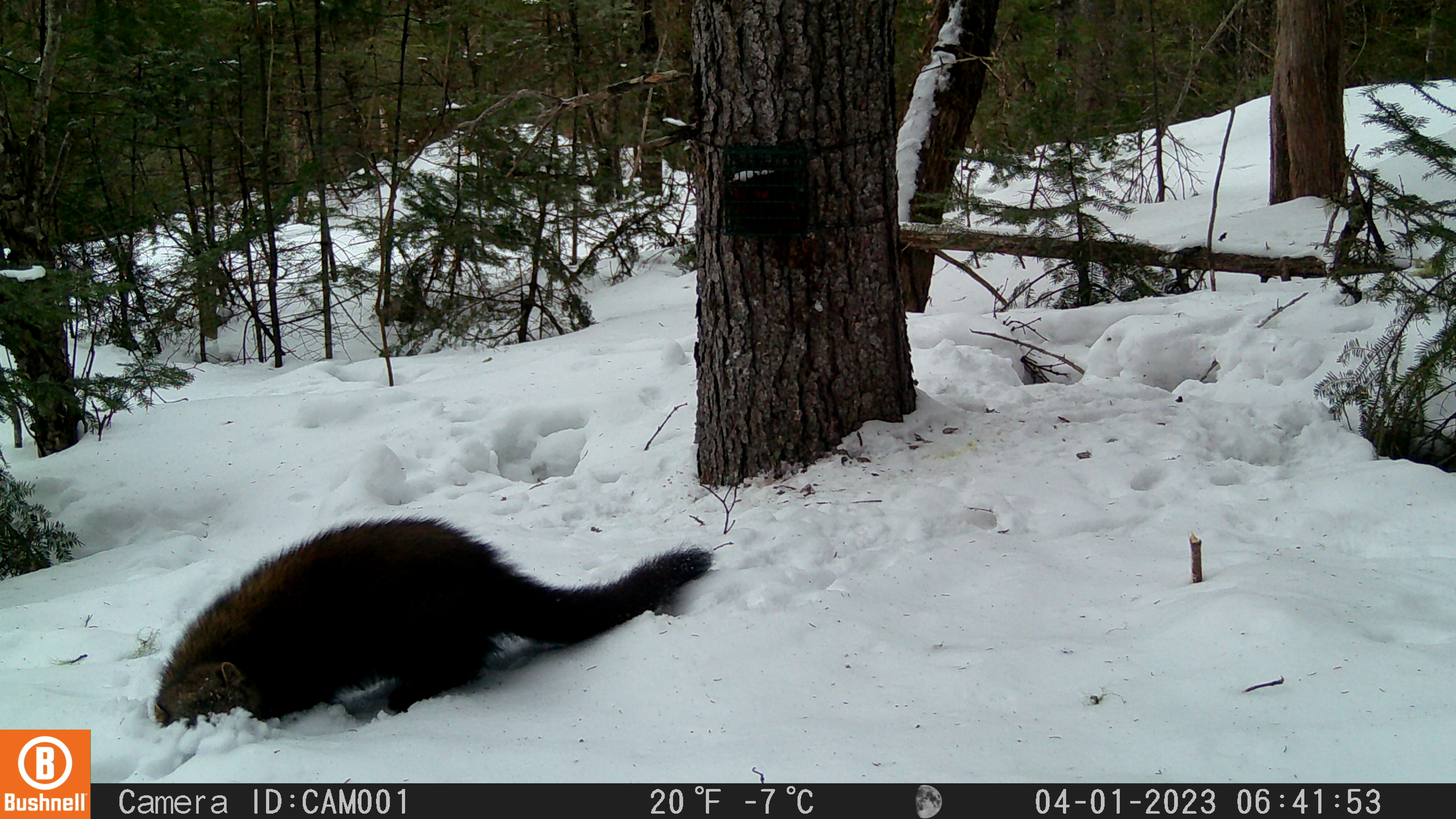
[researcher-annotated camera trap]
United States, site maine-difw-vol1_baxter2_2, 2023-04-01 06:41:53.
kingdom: Animalia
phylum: Chordata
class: Mammalia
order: Carnivora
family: Mustelidae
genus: Pekania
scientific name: Pekania pennanti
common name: fisher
Fisher (Pekania pennanti).